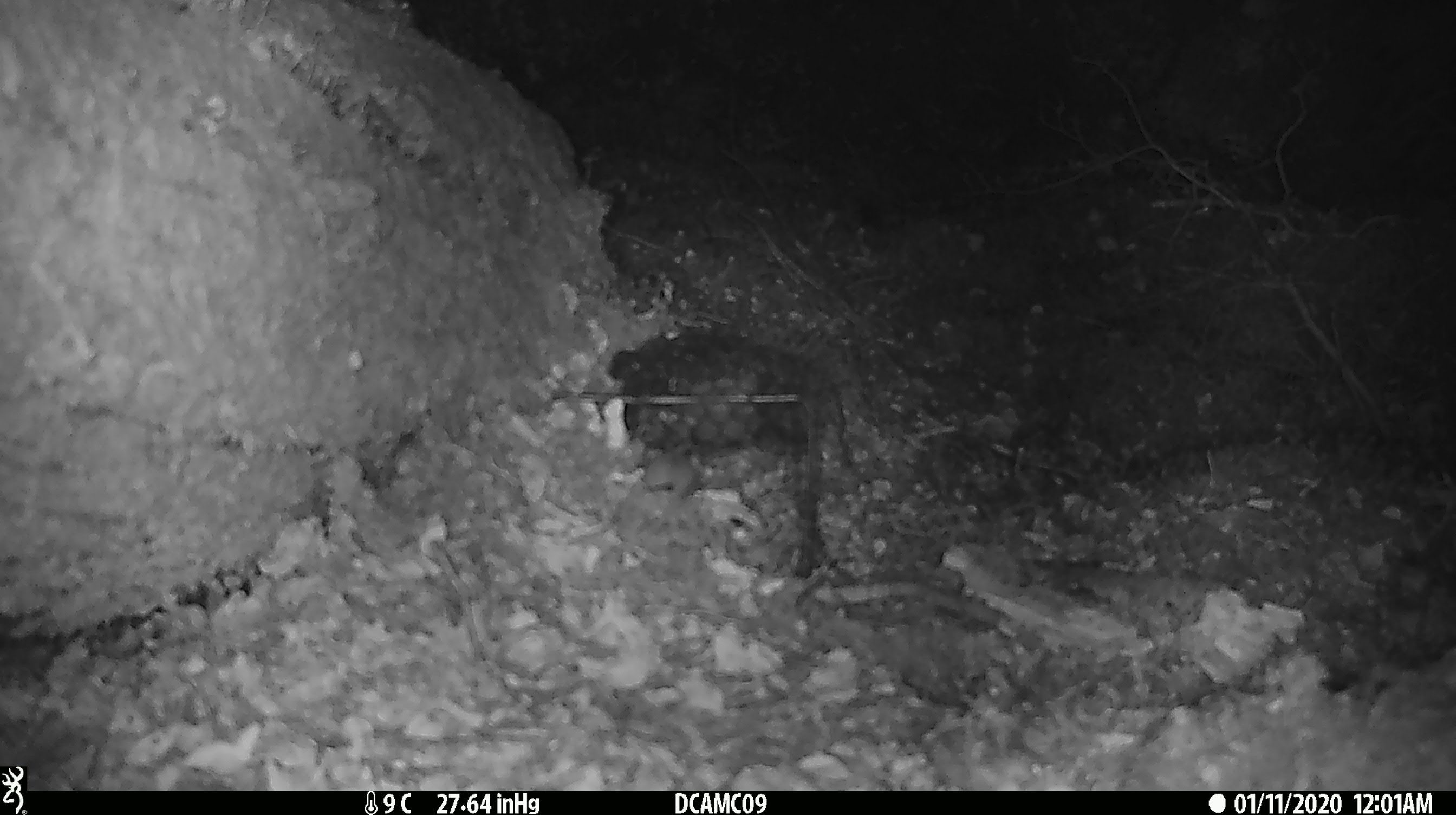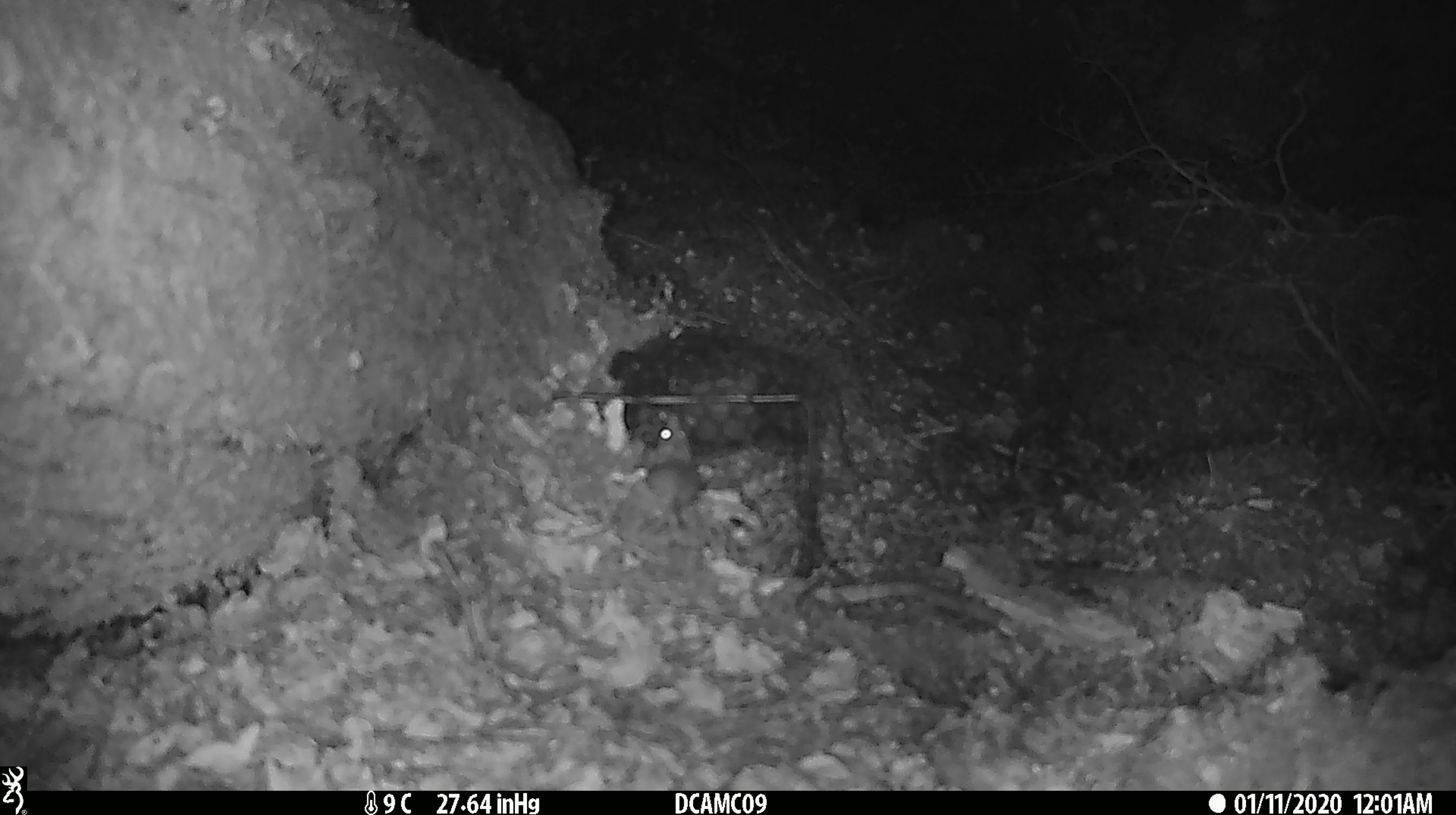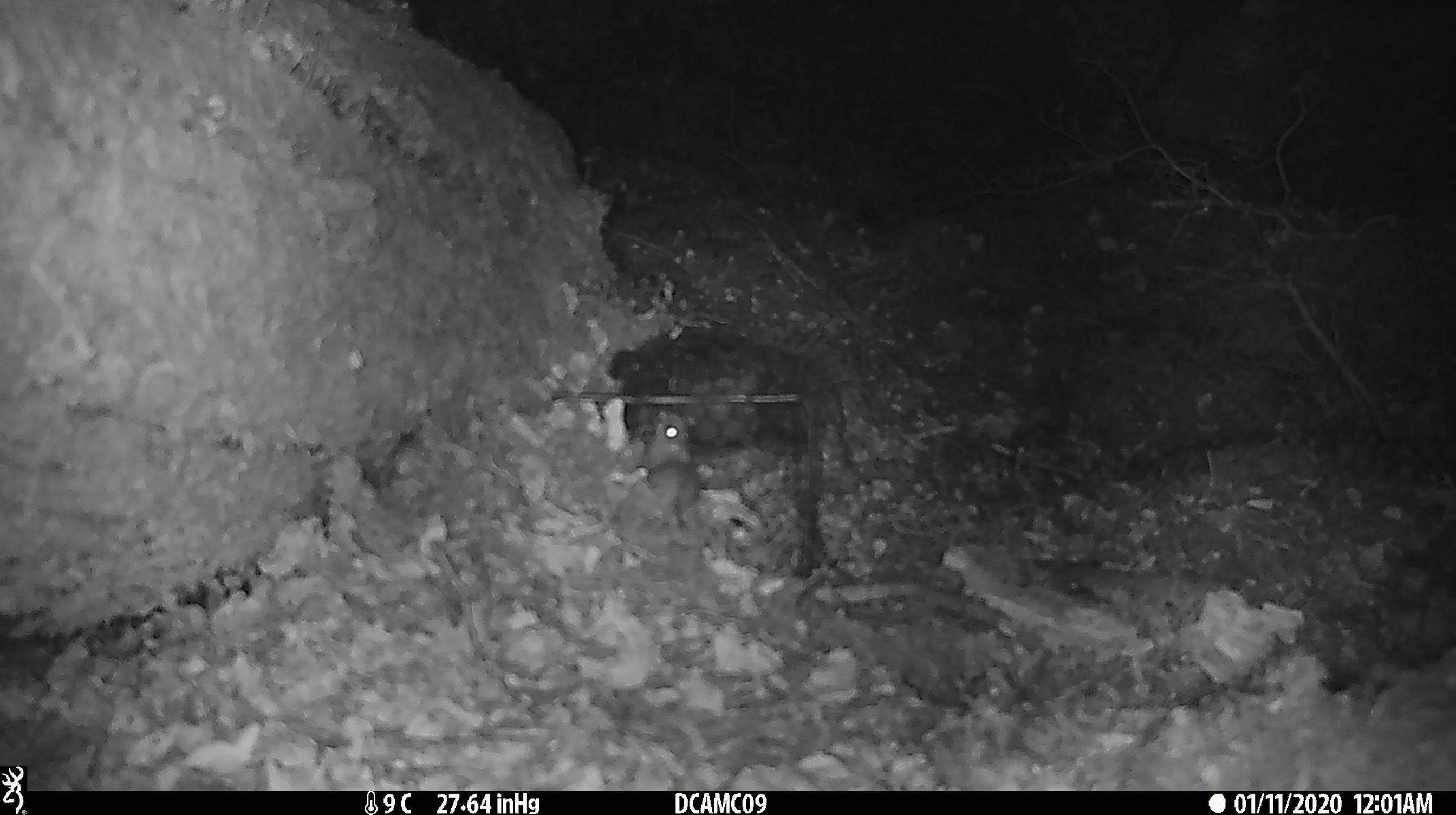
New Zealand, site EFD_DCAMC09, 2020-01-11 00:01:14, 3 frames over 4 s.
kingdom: Animalia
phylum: Chordata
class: Mammalia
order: Rodentia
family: Muridae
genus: Mus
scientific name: Mus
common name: mouse